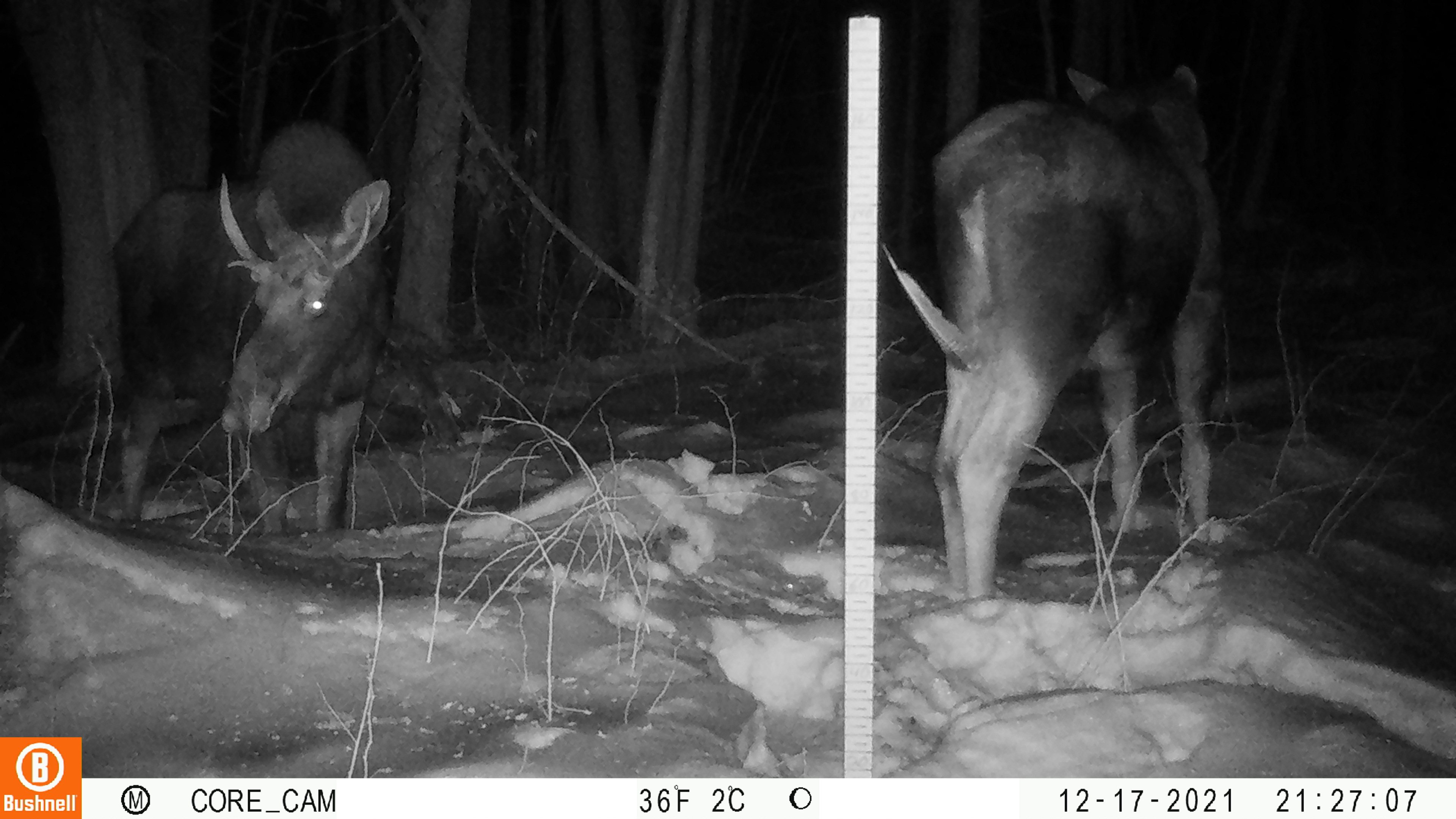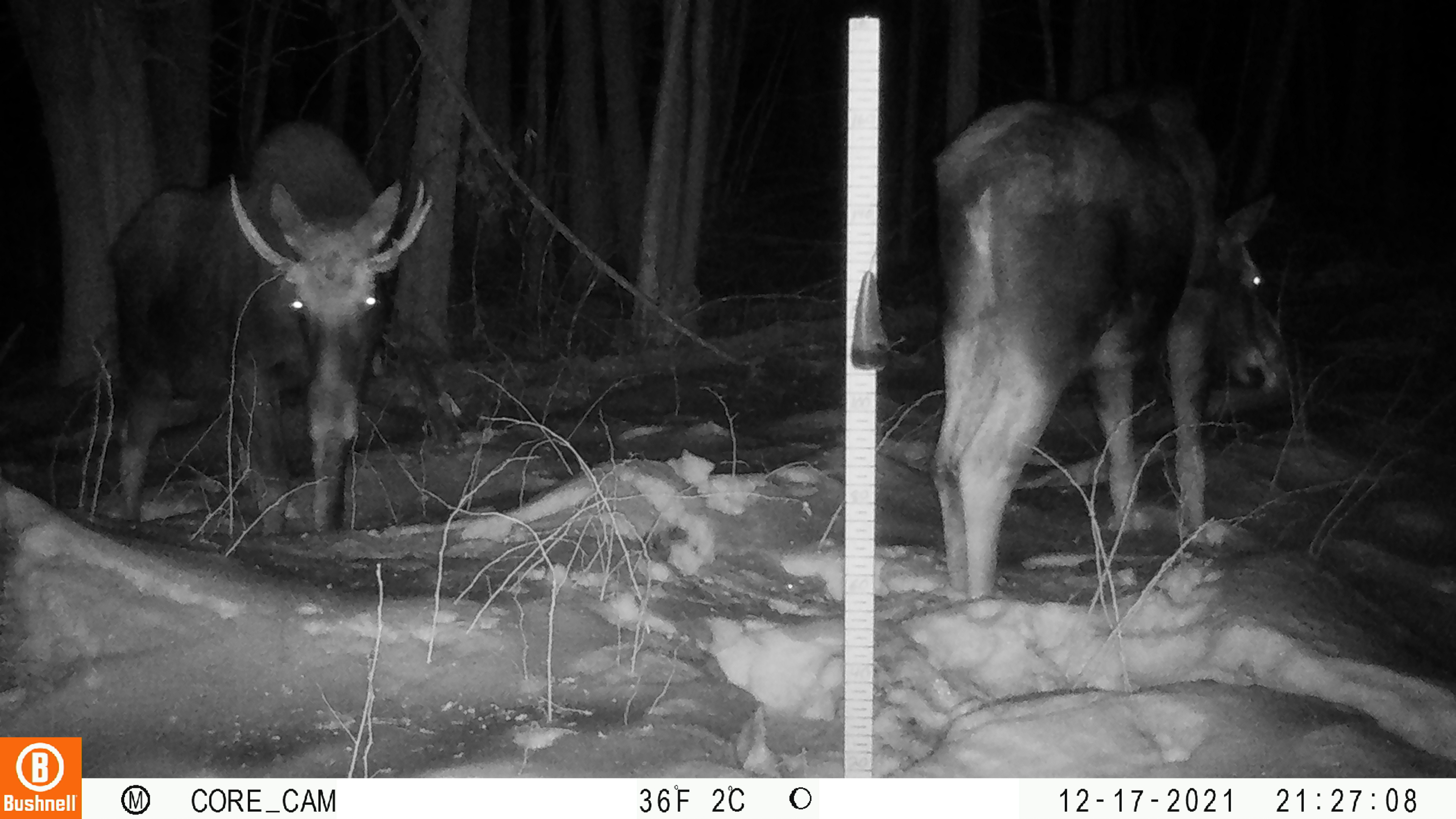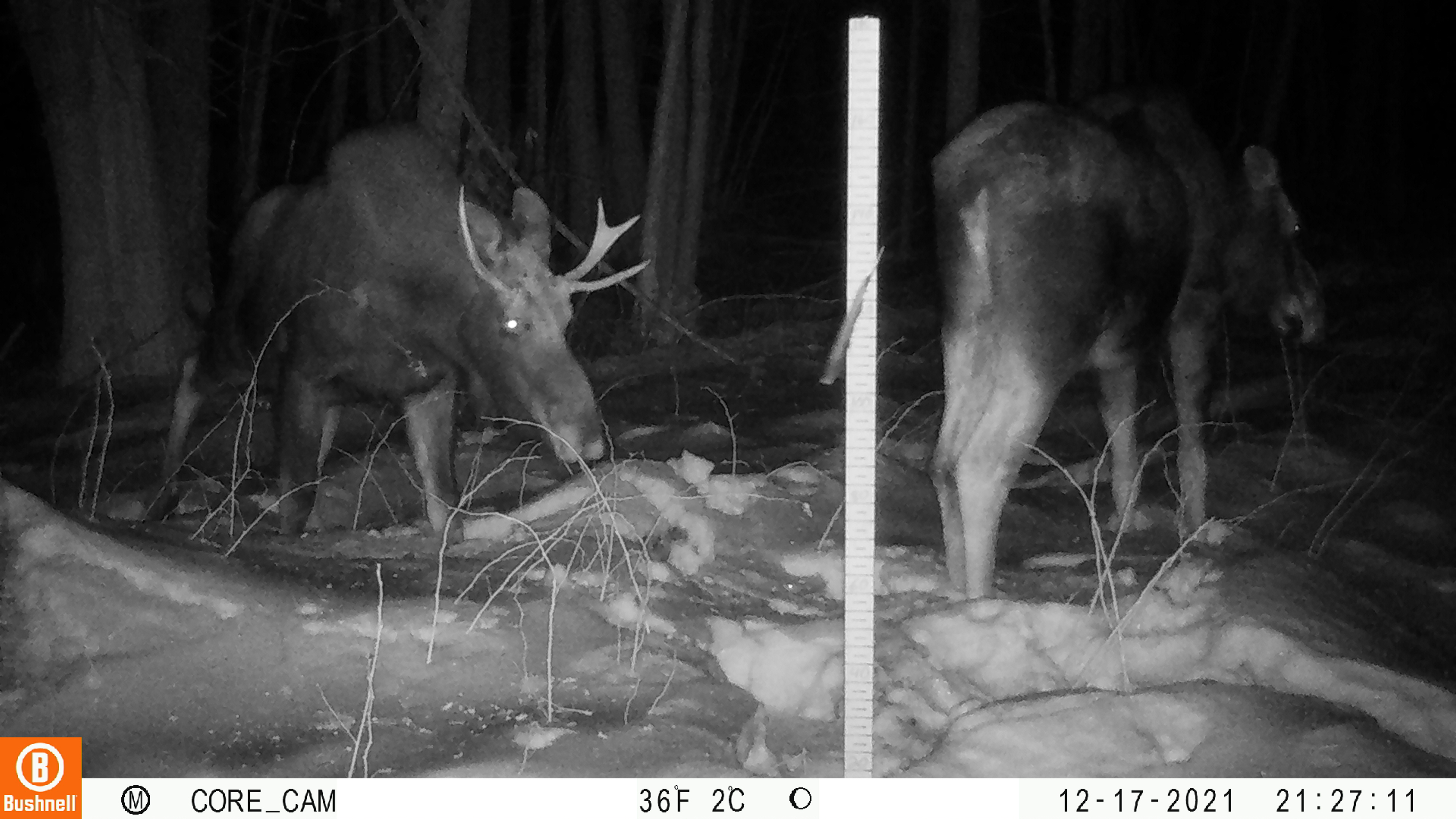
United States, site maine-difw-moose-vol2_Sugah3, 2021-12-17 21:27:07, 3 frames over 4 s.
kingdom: Animalia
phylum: Chordata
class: Mammalia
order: Artiodactyla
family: Cervidae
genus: Alces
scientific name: Alces alces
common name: moose